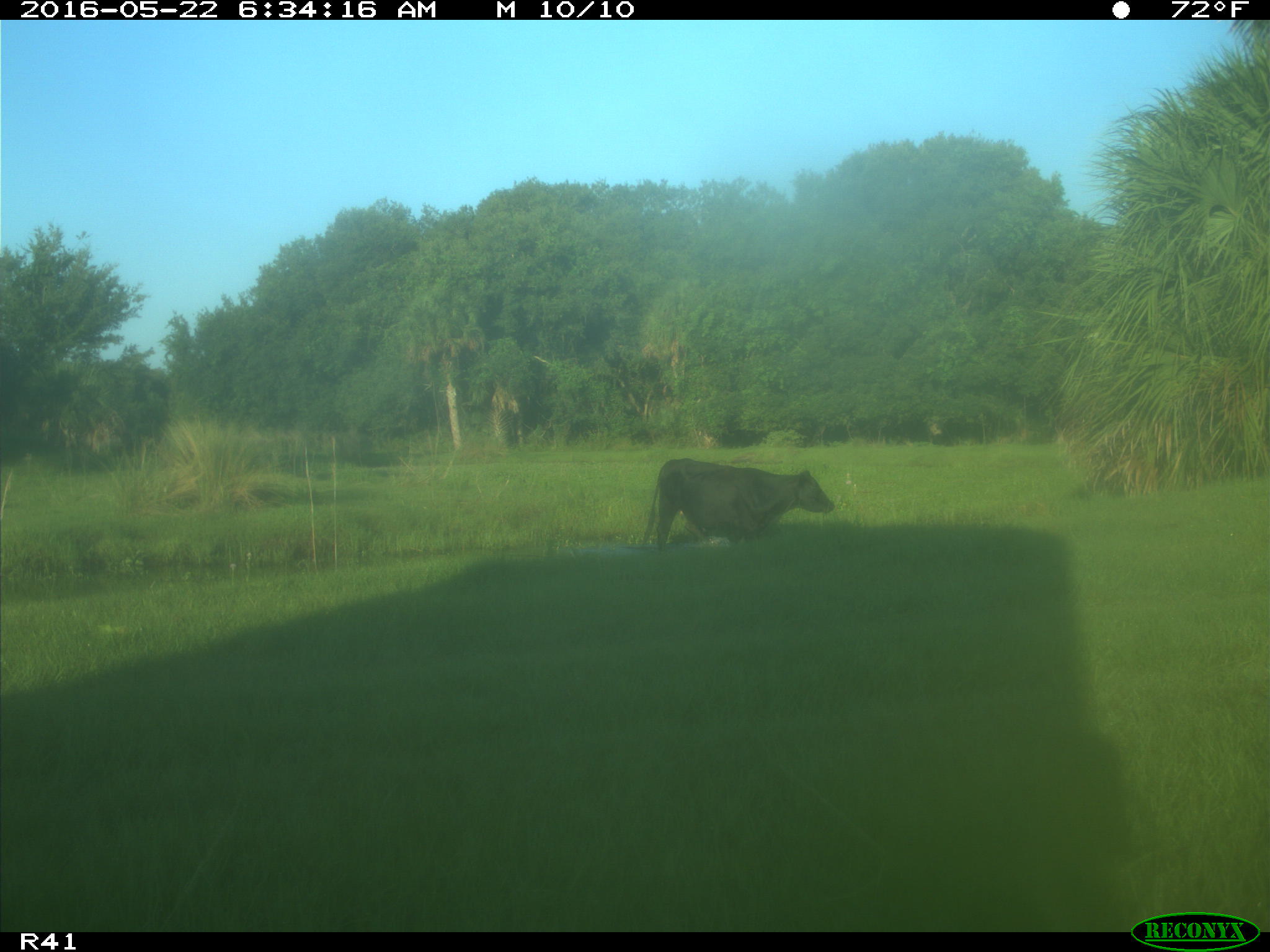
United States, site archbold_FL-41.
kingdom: Animalia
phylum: Chordata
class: Mammalia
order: Artiodactyla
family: Bovidae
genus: Bos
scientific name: Bos taurus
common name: domestic cow